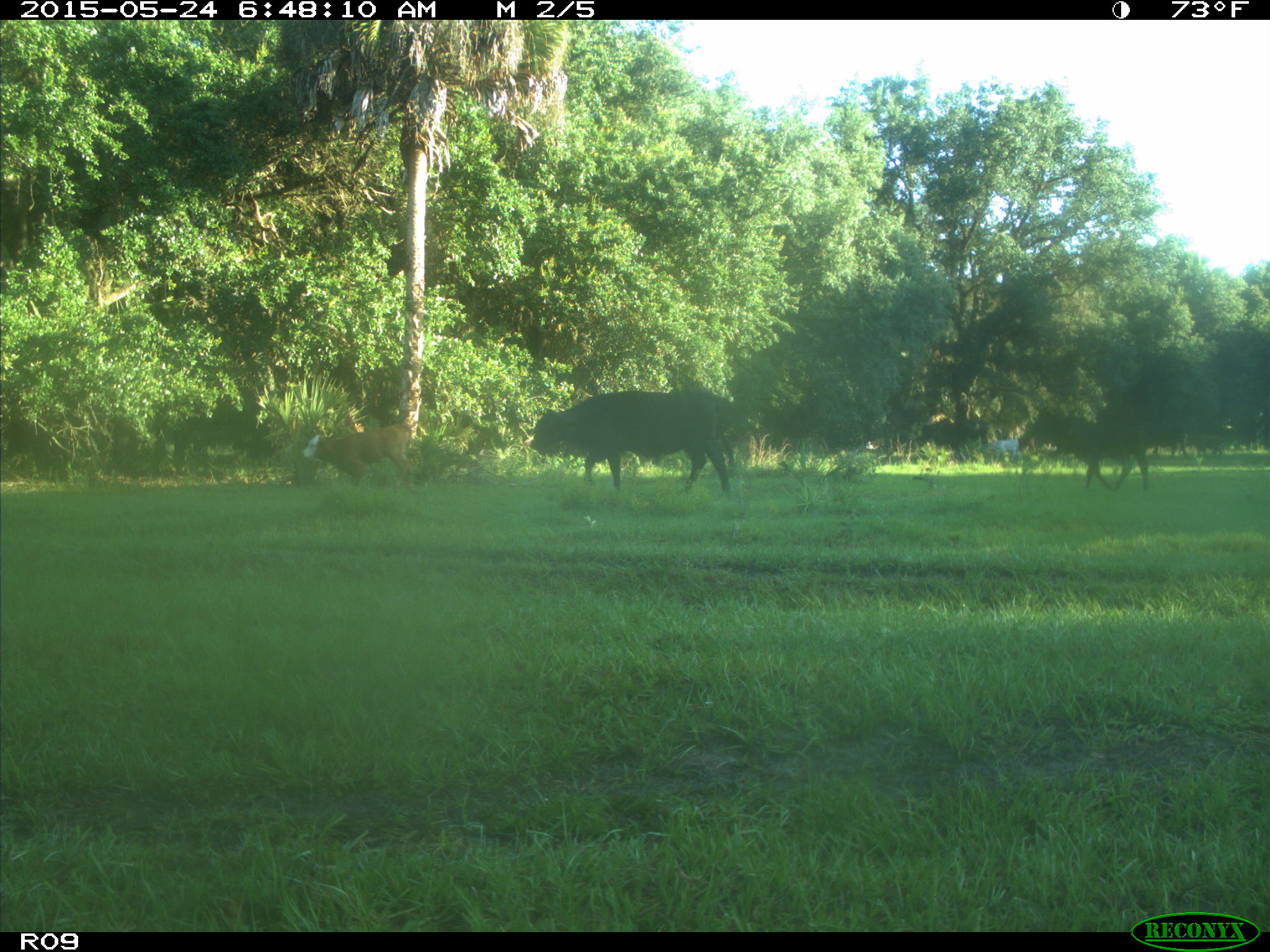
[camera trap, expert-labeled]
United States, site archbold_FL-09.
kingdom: Animalia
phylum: Chordata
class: Mammalia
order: Artiodactyla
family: Bovidae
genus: Bos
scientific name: Bos taurus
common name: domestic cow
Bos taurus (domestic cow).